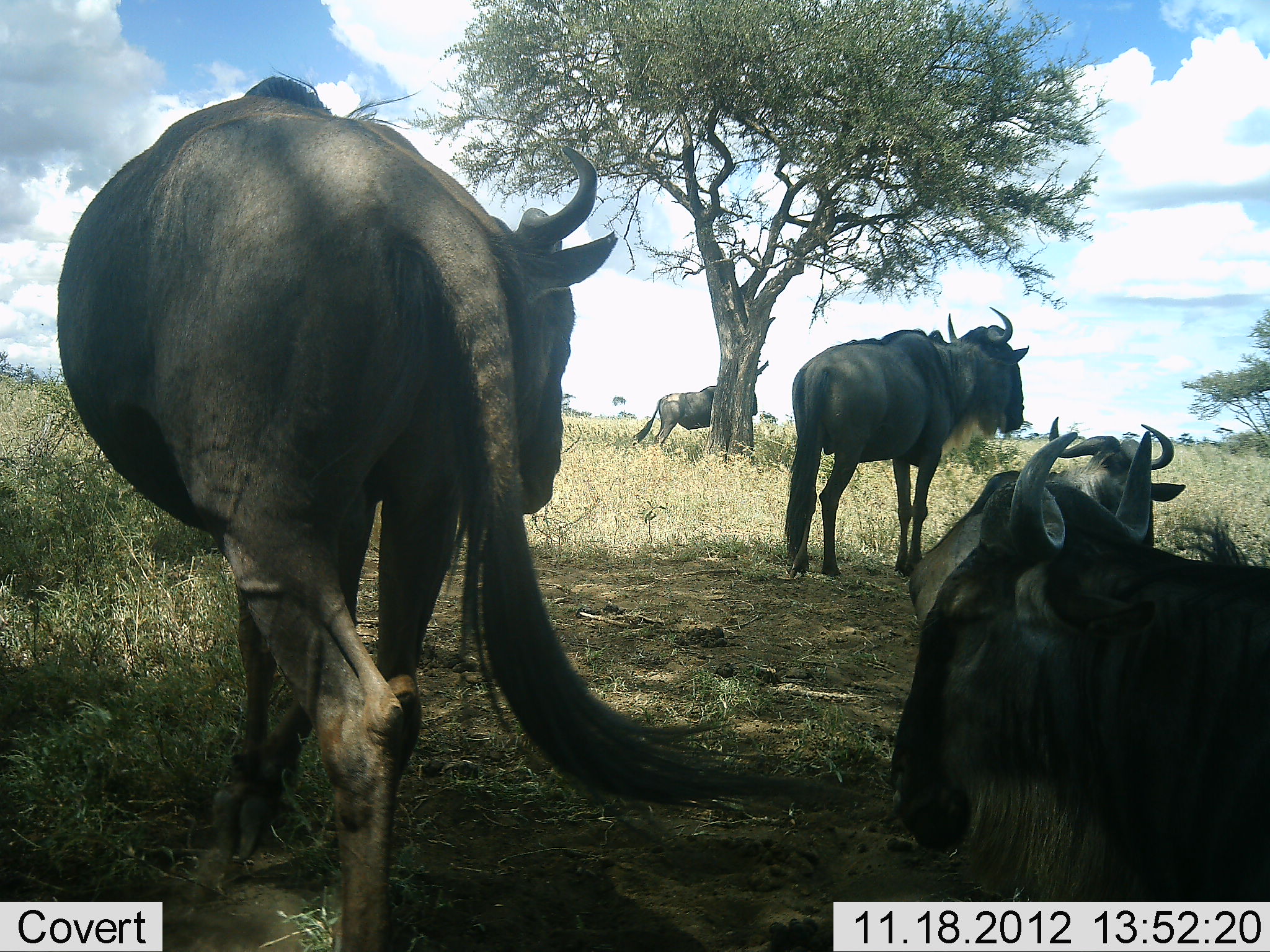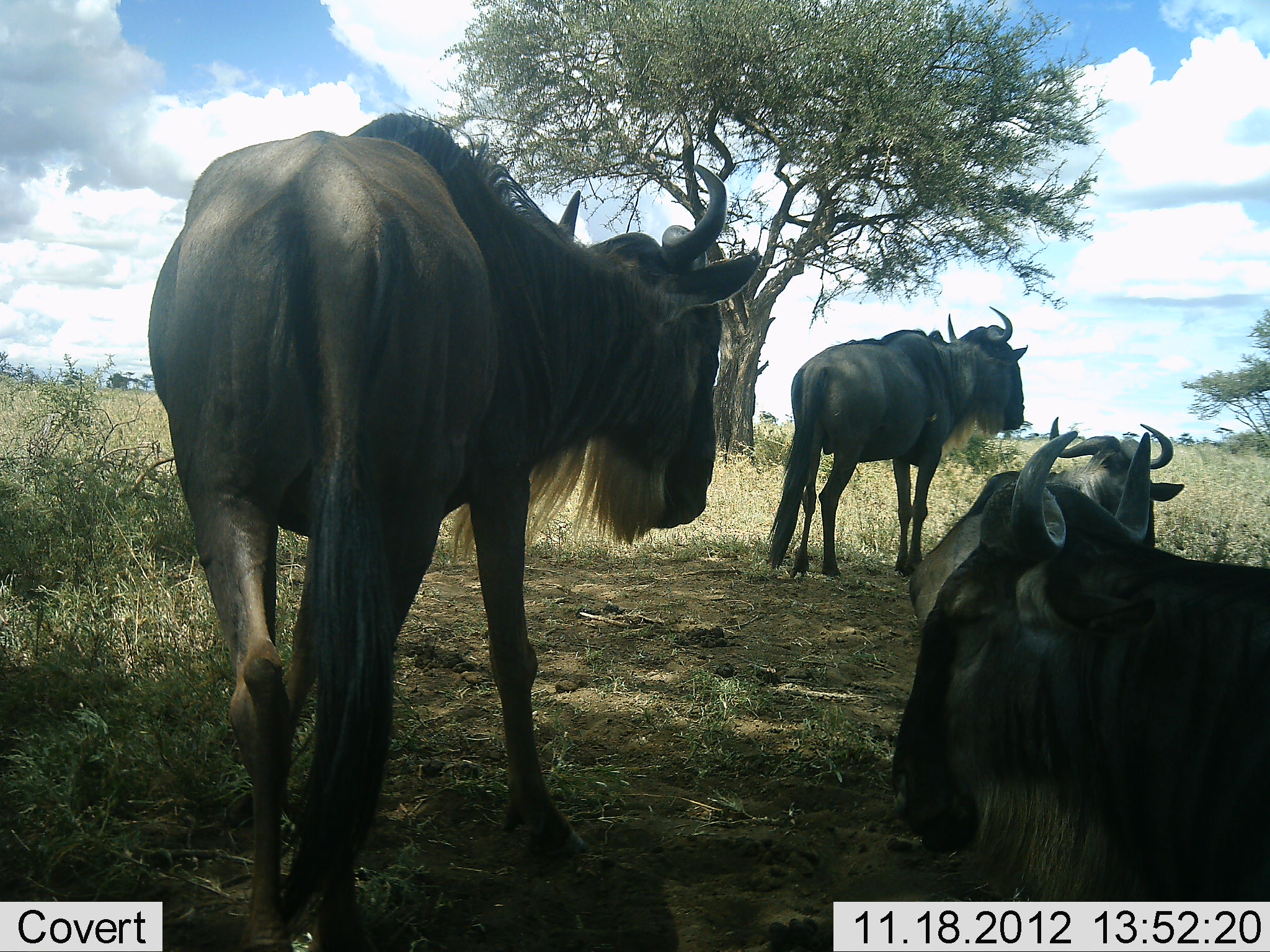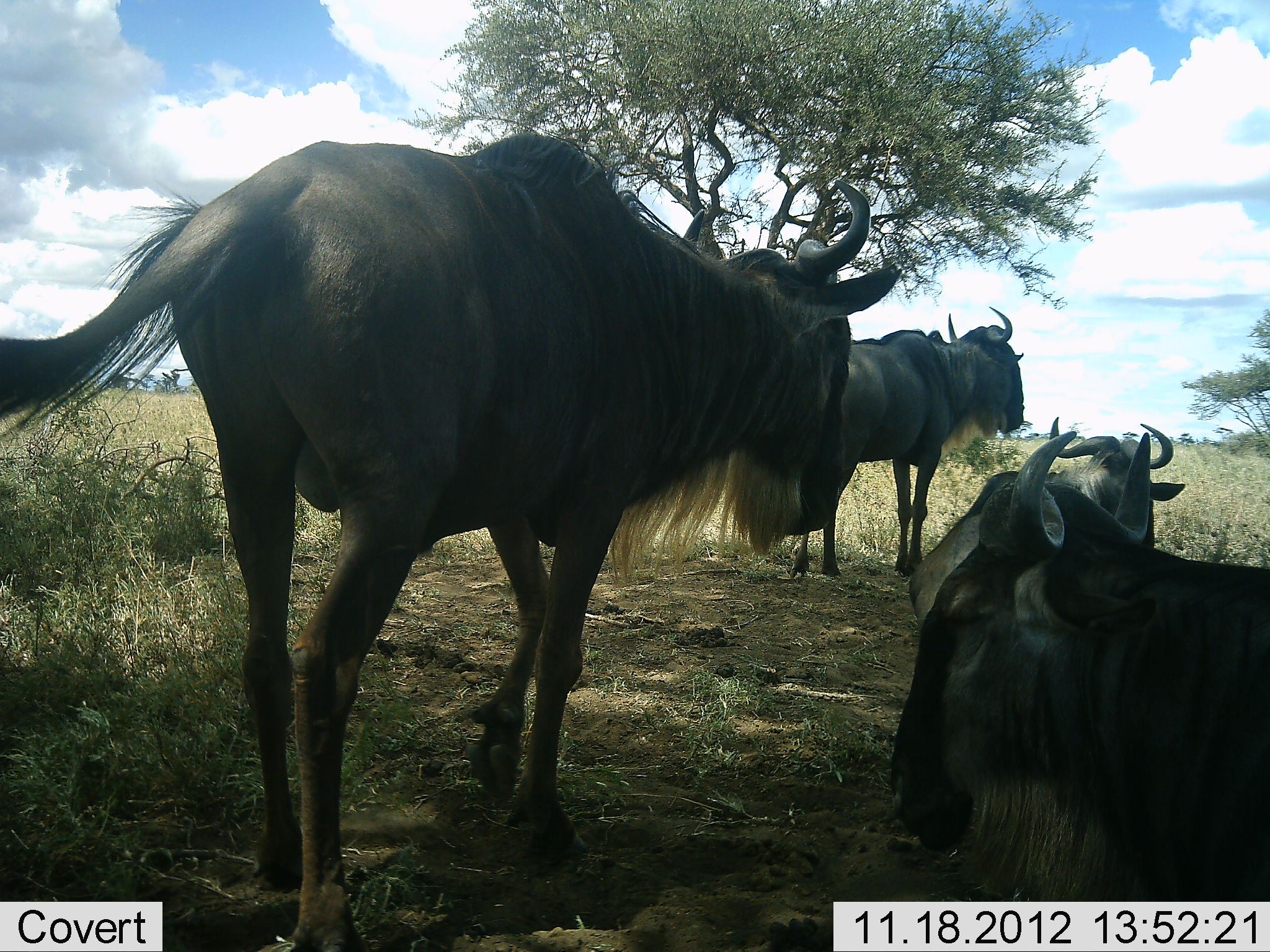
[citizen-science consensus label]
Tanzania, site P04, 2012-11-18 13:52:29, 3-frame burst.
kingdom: Animalia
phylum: Chordata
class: Mammalia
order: Artiodactyla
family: Bovidae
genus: Connochaetes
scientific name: Connochaetes taurinus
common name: blue wildebeest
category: wildebeest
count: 5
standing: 90%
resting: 100%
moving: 30%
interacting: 0%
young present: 0%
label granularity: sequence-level